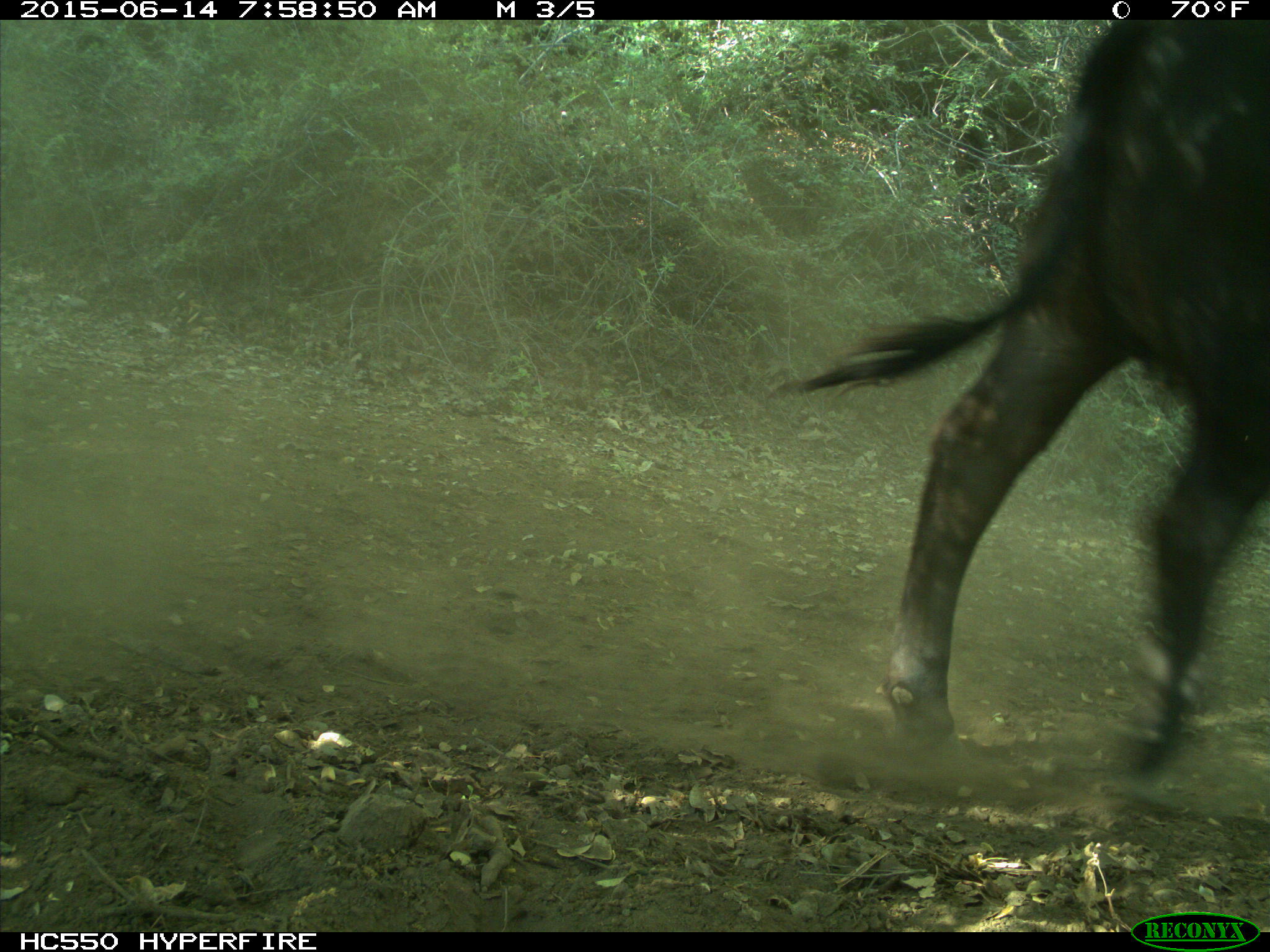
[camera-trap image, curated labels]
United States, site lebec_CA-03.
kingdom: Animalia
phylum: Chordata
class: Mammalia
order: Artiodactyla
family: Bovidae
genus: Bos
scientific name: Bos taurus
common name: domestic cow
Bos taurus (domestic cow).